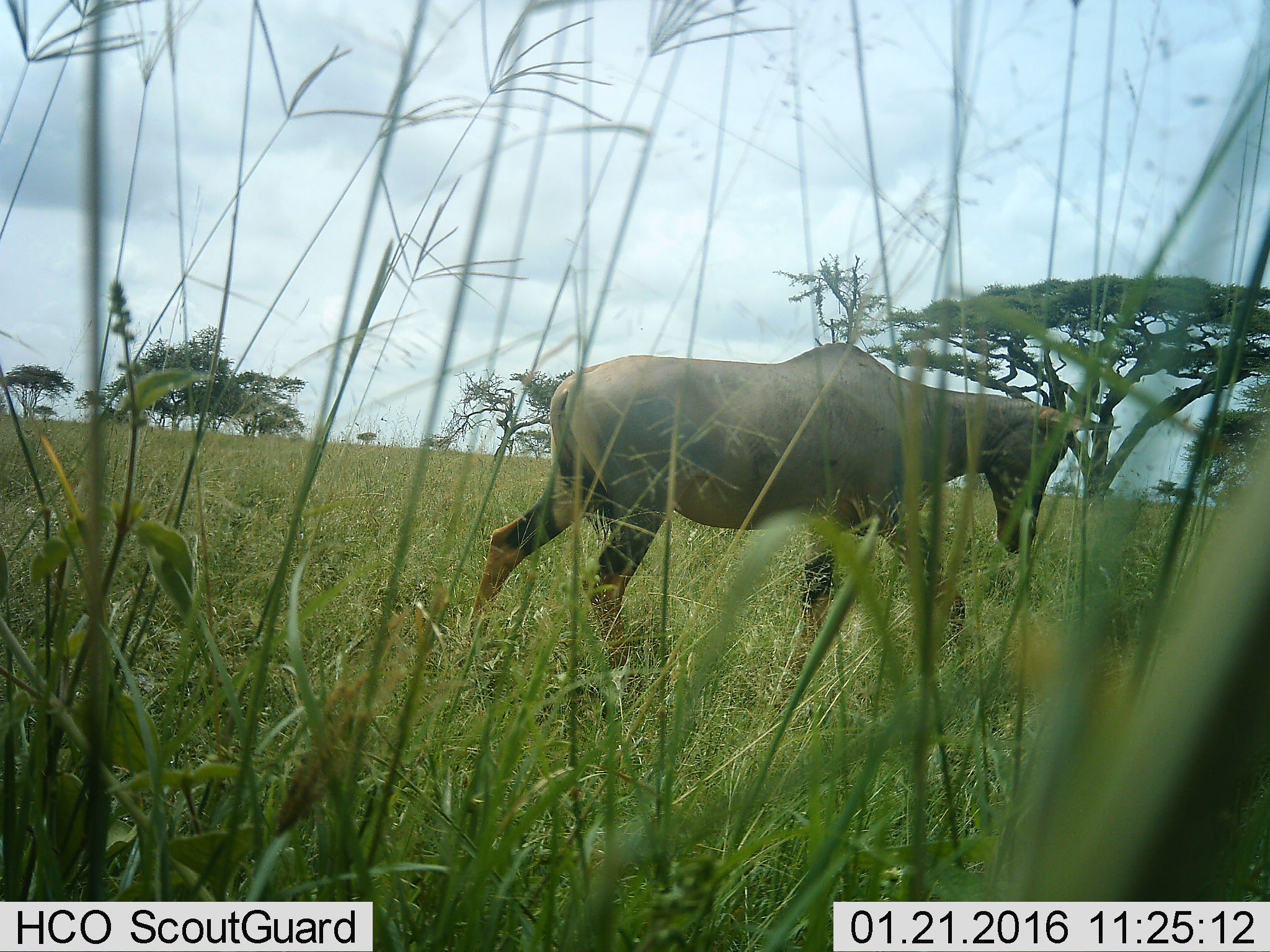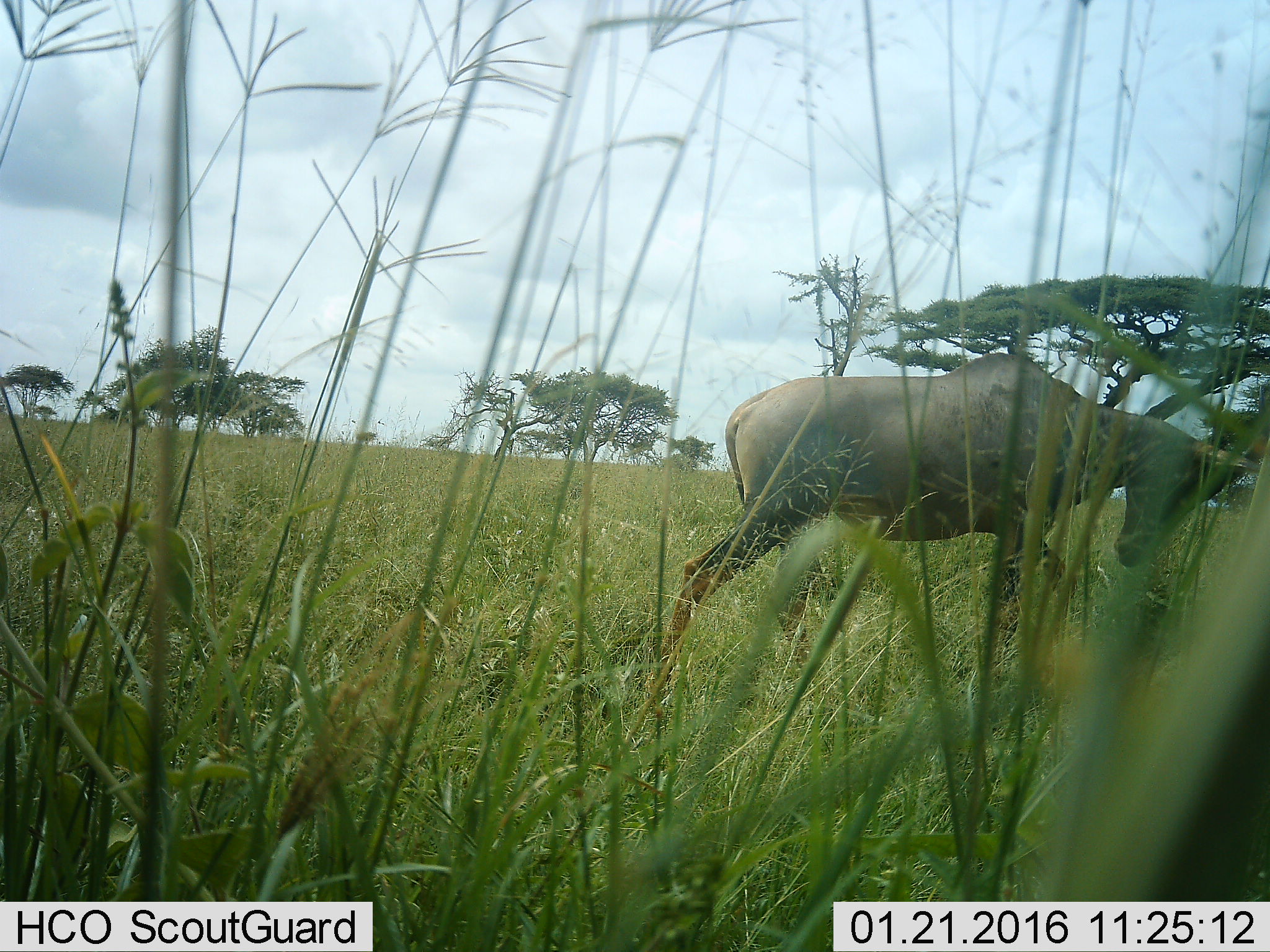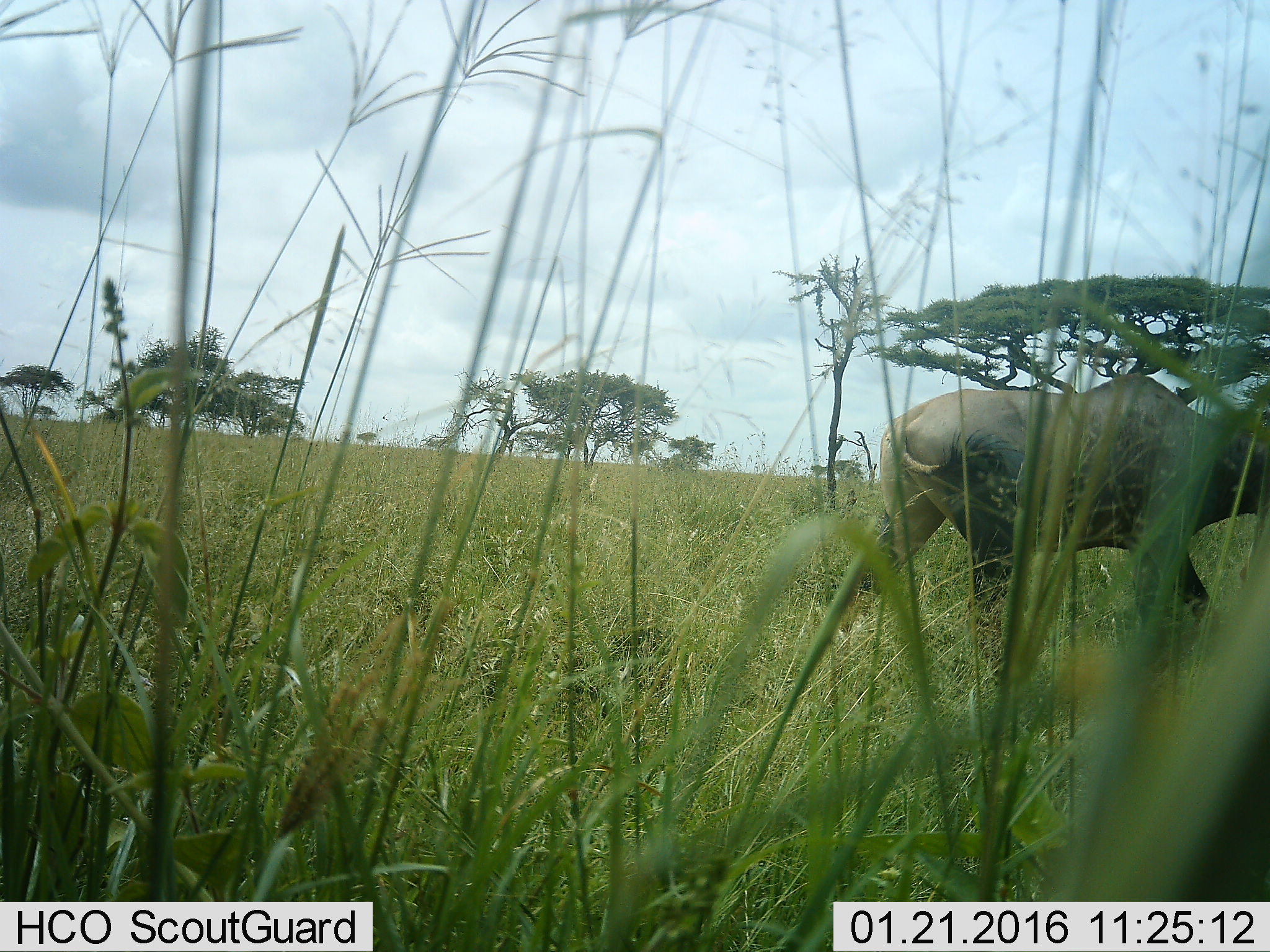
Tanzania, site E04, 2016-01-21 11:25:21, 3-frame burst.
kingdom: Animalia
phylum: Chordata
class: Mammalia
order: Artiodactyla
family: Bovidae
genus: Damaliscus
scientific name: Damaliscus lunatus jimela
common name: topi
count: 1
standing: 0%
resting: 0%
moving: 100%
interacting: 0%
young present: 0%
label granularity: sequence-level